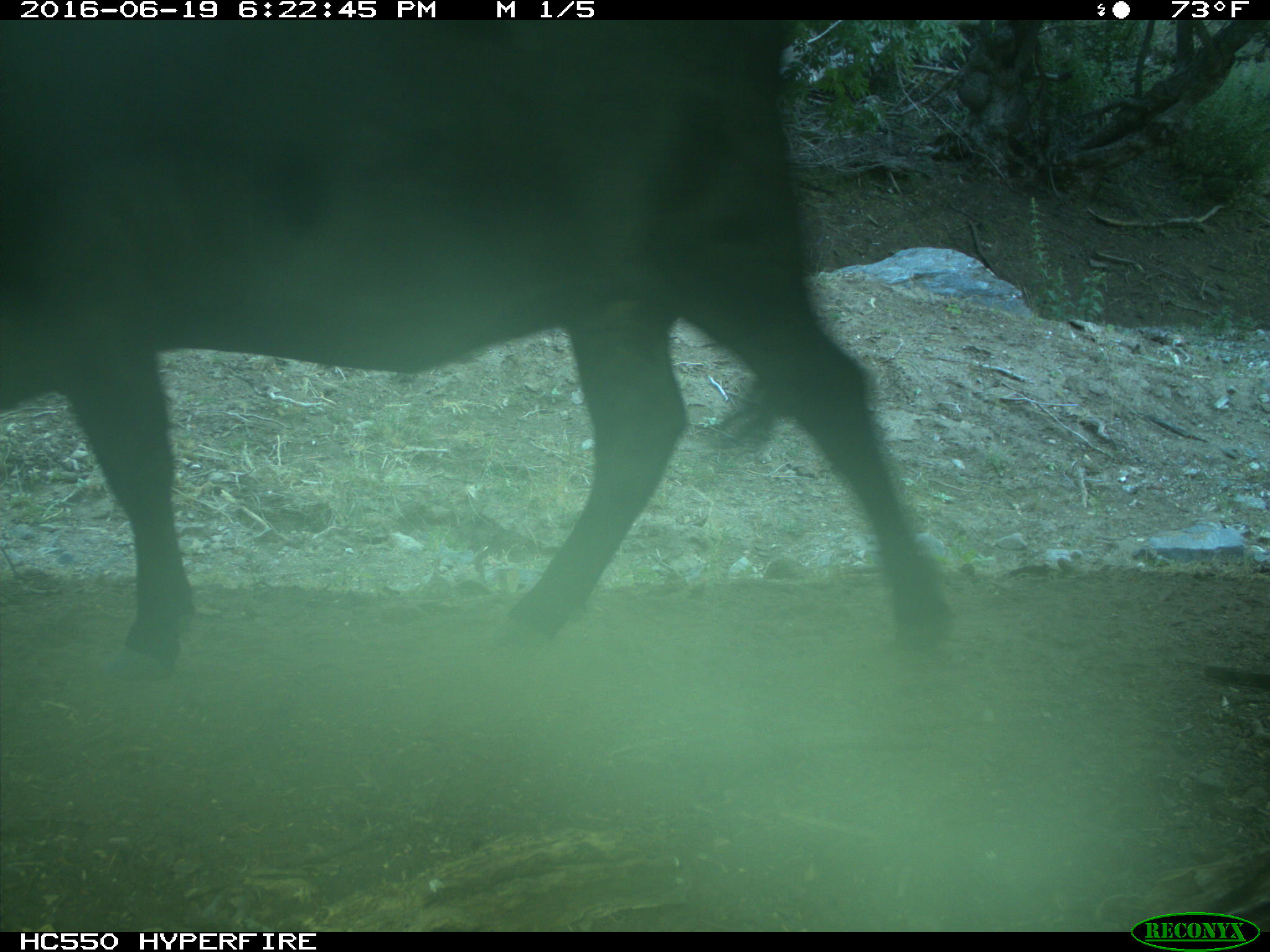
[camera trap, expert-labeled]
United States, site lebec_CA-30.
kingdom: Animalia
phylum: Chordata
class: Mammalia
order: Artiodactyla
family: Bovidae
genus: Bos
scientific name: Bos taurus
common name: domestic cow